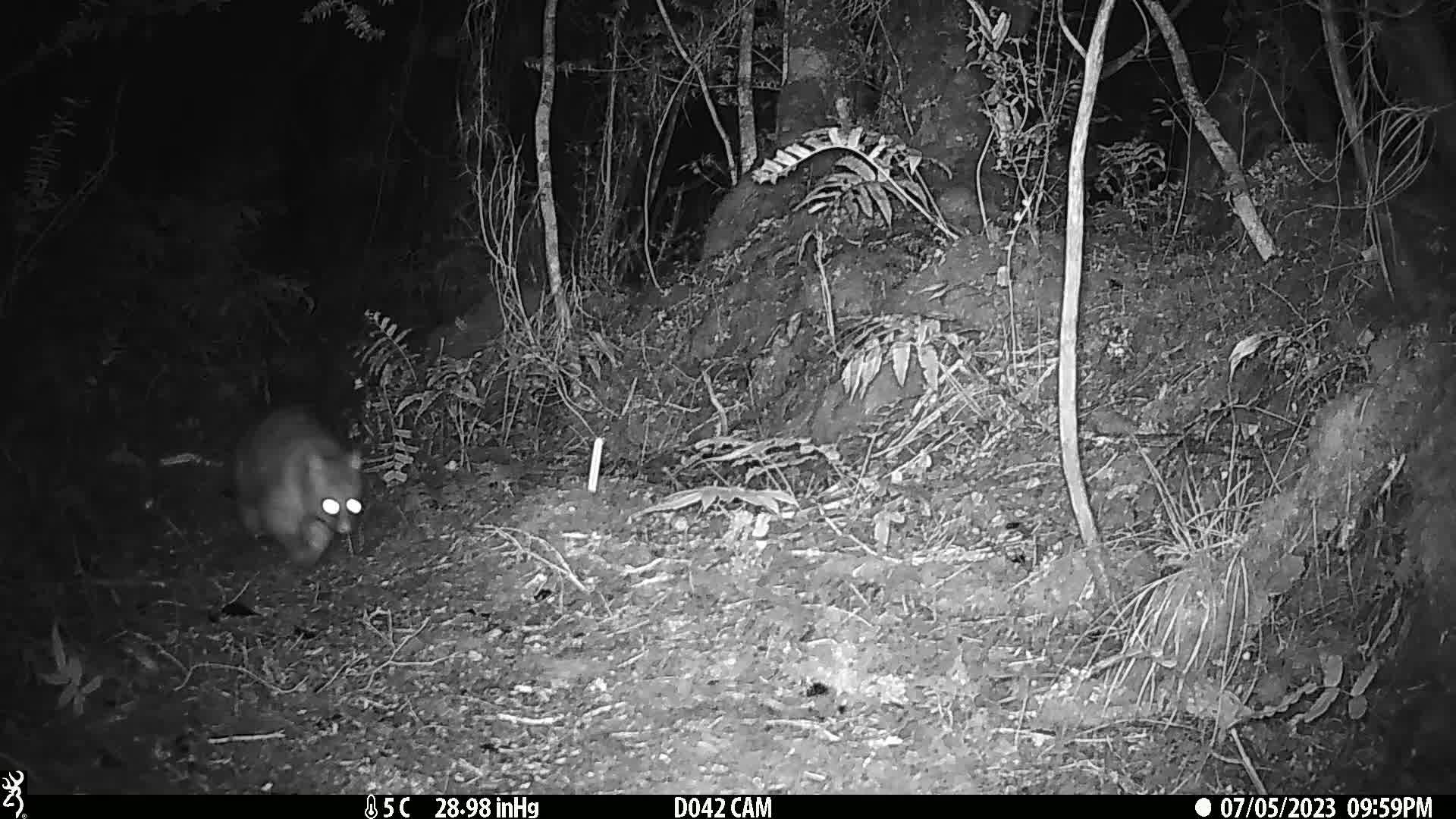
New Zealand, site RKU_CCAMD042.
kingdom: Animalia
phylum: Chordata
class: Mammalia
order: Diprotodontia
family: Phalangeridae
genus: Trichosurus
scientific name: Trichosurus vulpecula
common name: common brushtail possum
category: possum